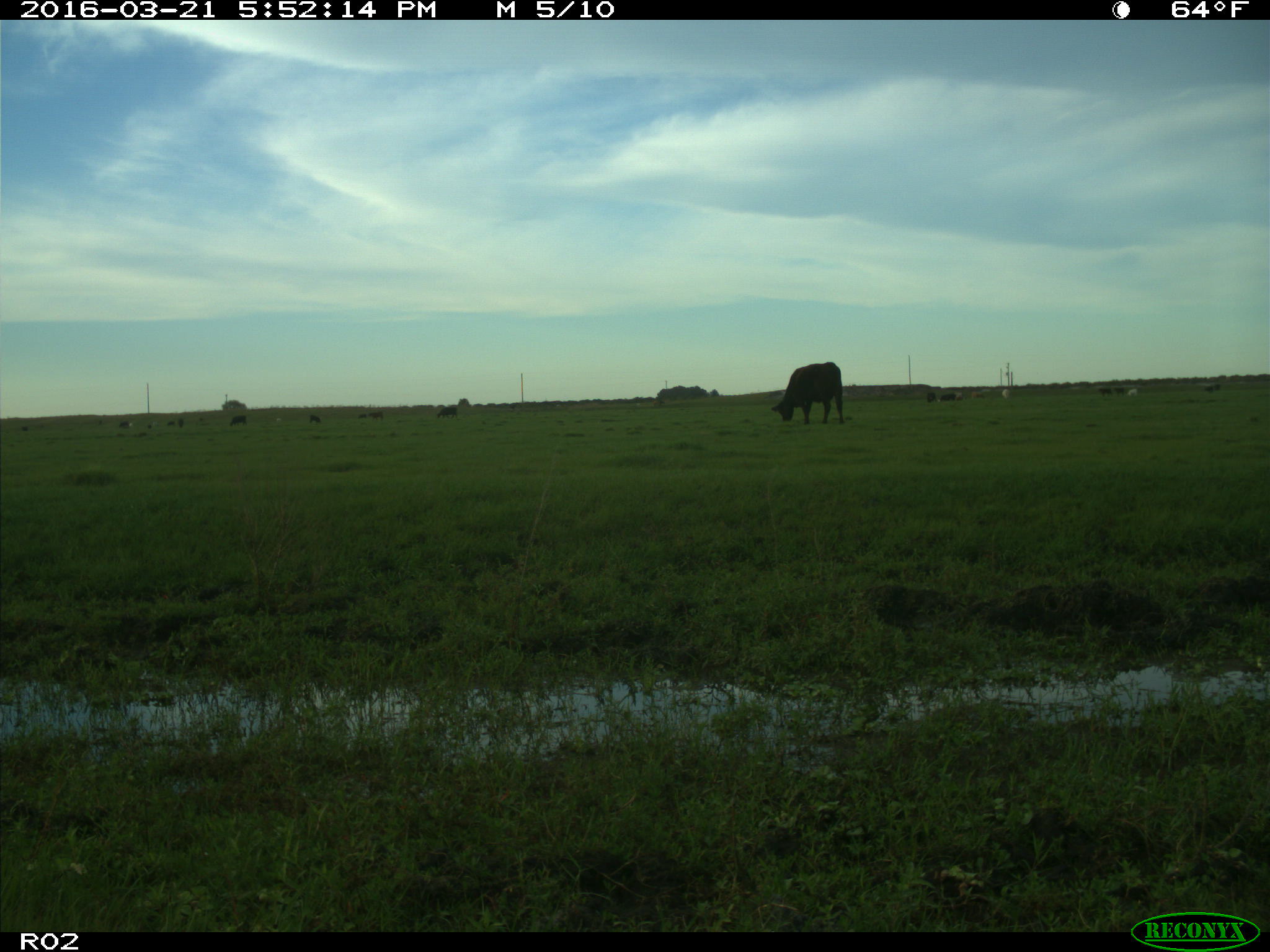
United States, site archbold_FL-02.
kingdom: Animalia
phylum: Chordata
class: Mammalia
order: Artiodactyla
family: Bovidae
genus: Bos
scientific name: Bos taurus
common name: domestic cow